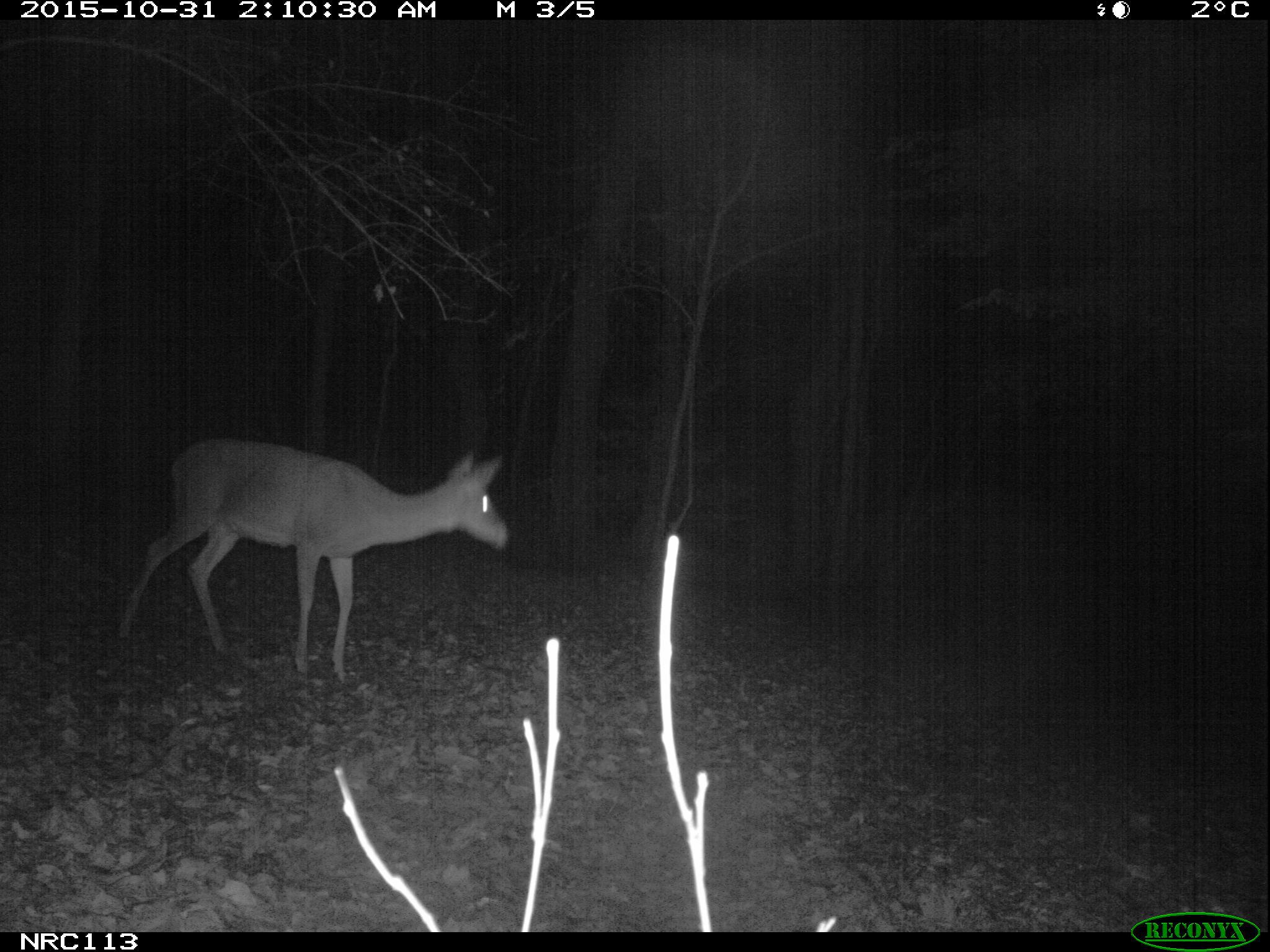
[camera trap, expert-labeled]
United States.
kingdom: Animalia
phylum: Chordata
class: Mammalia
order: Artiodactyla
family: Cervidae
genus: Odocoileus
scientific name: Odocoileus virginianus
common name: white-tailed deer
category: White Tailed Deer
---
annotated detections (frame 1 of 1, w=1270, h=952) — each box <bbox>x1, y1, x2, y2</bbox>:
White Tailed Deer: <bbox>101, 431, 513, 681</bbox>